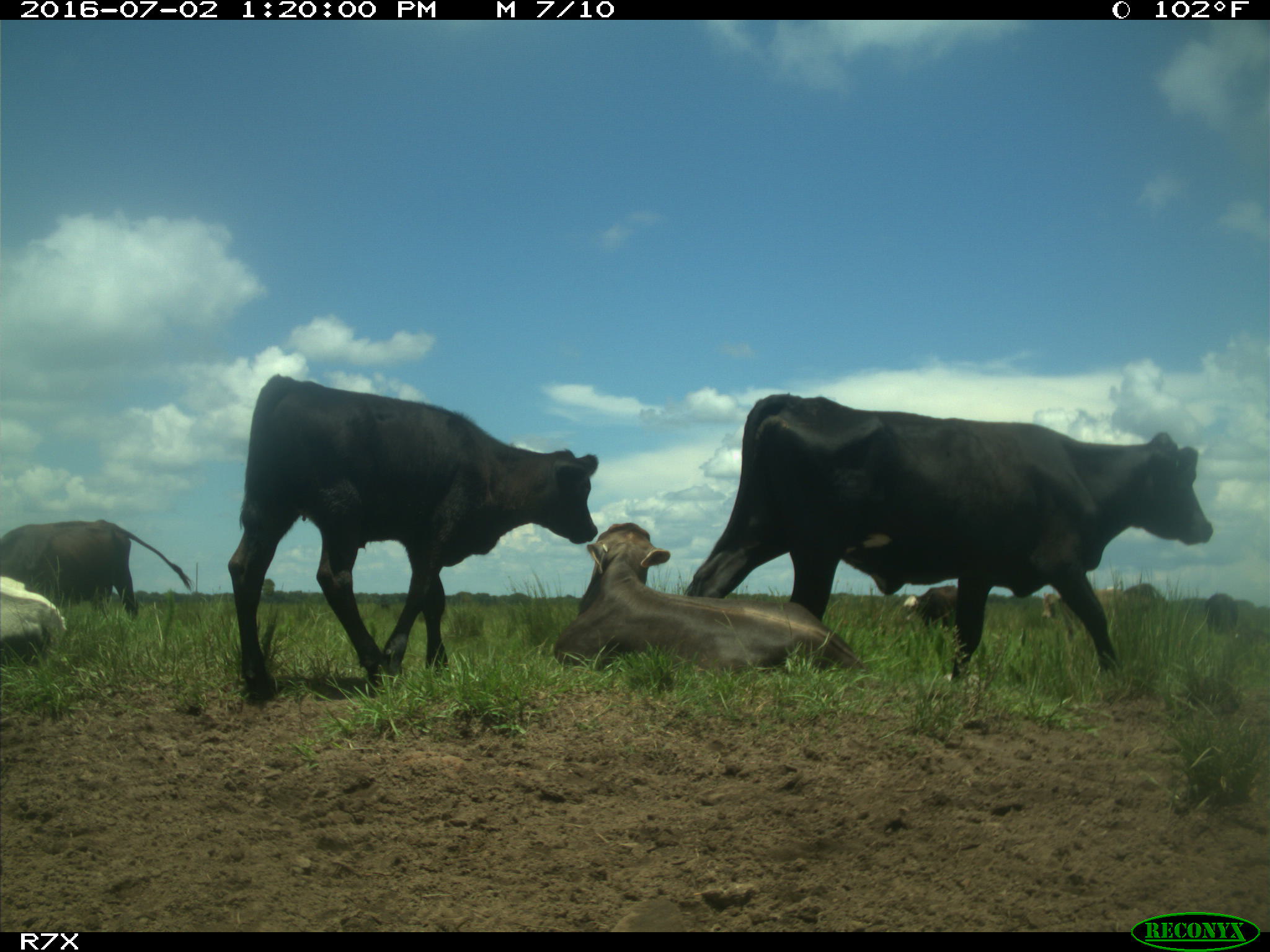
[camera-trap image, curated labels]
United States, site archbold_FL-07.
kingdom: Animalia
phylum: Chordata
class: Mammalia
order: Artiodactyla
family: Bovidae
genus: Bos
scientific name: Bos taurus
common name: domestic cow